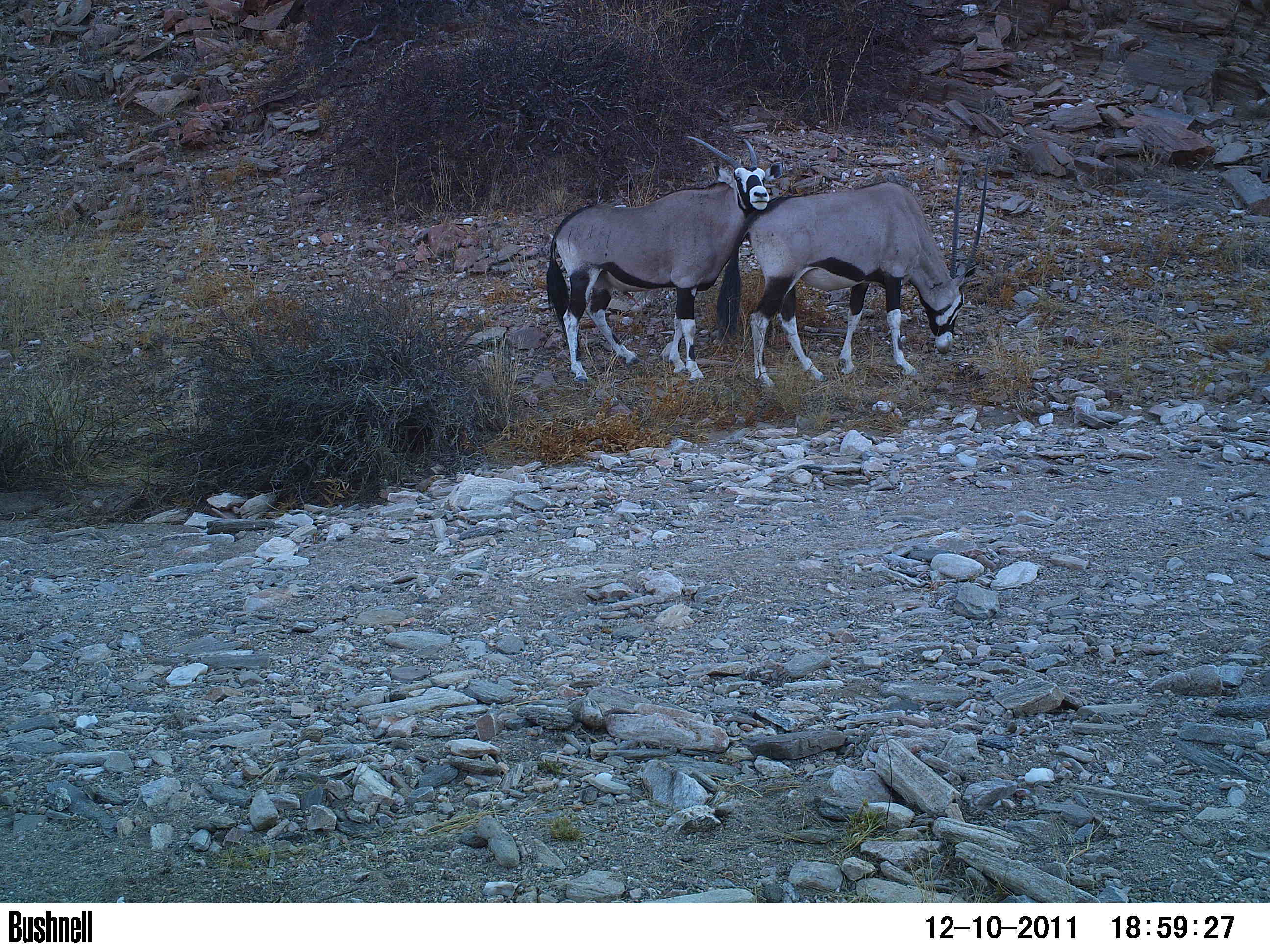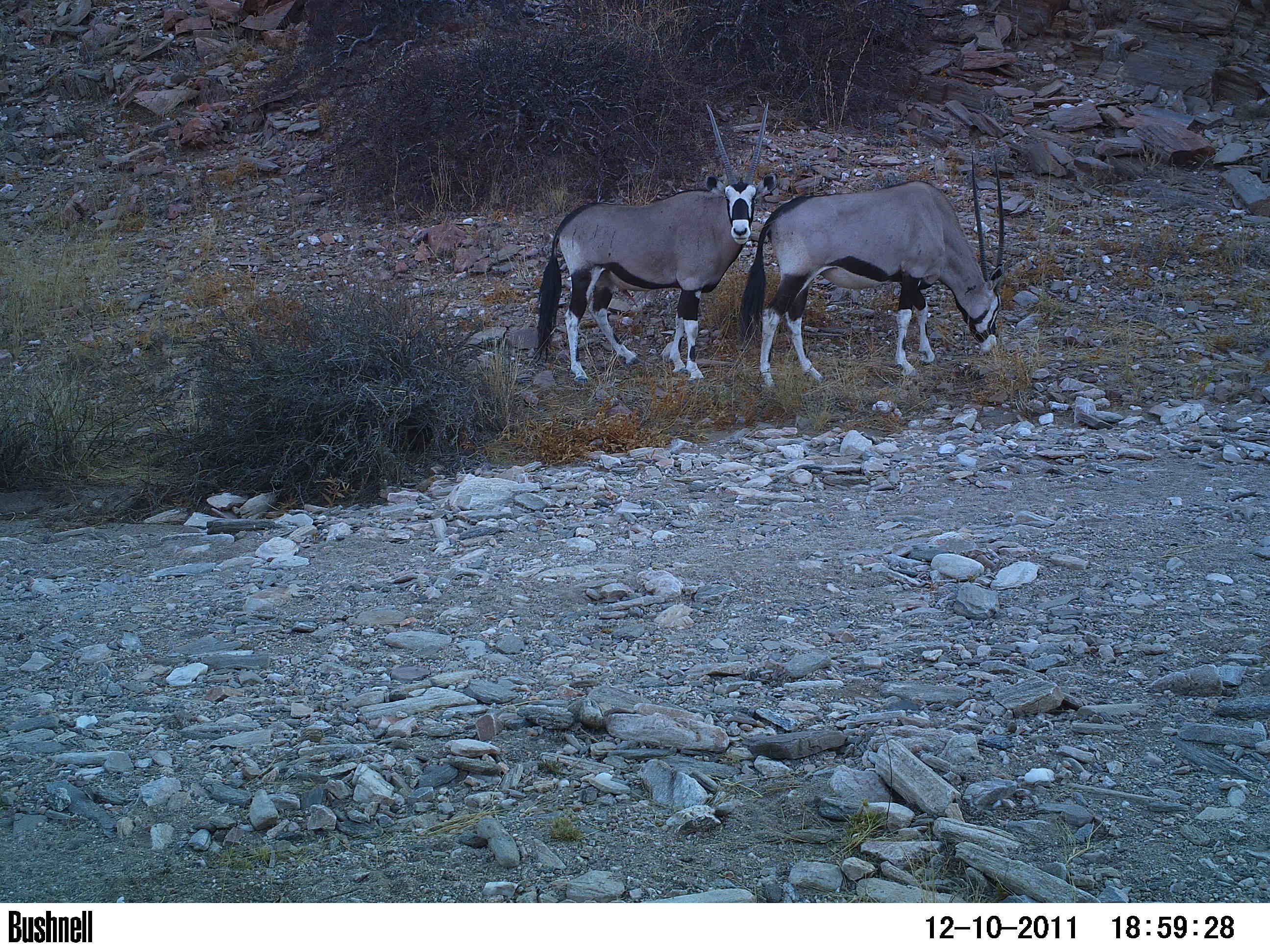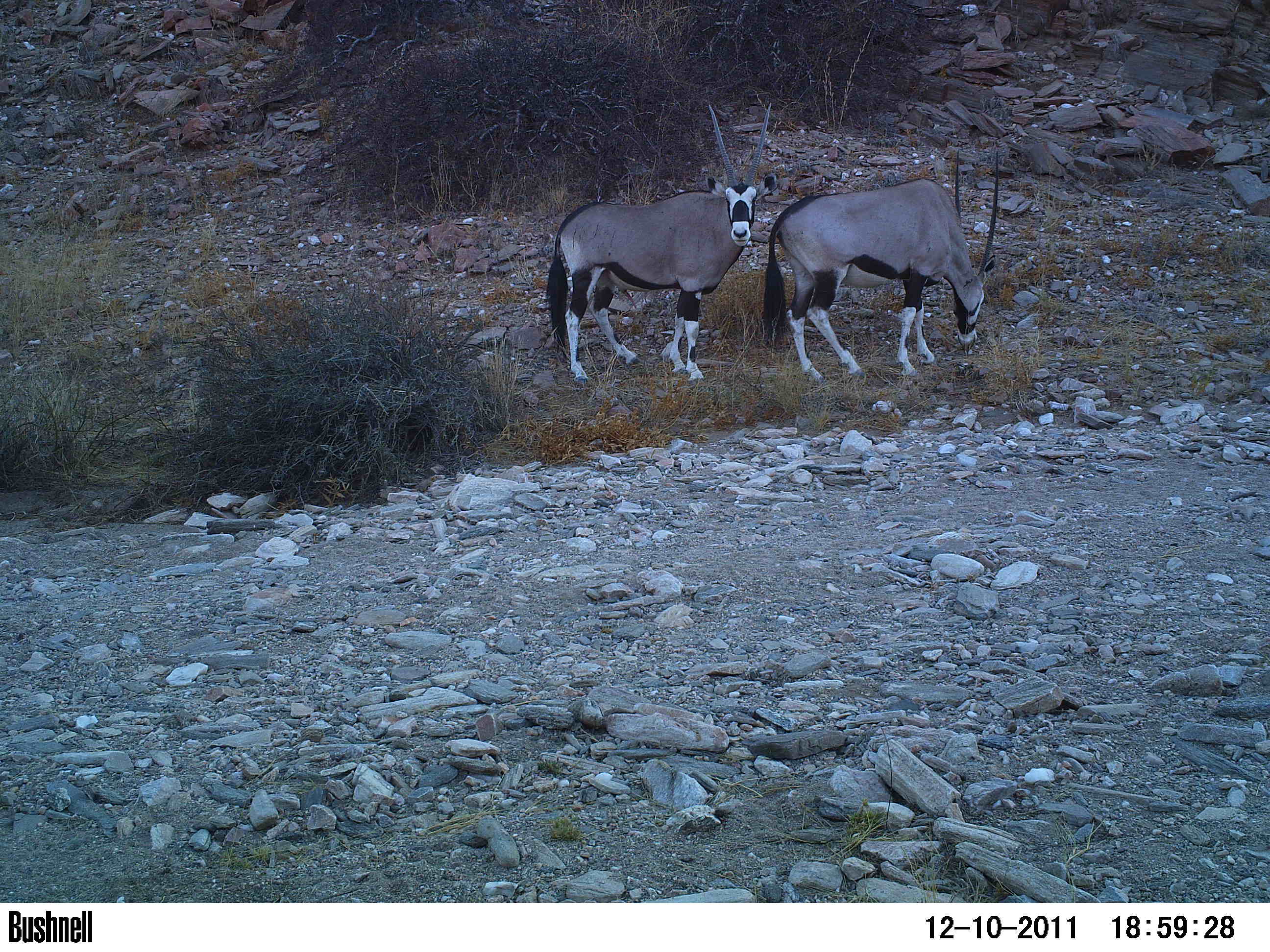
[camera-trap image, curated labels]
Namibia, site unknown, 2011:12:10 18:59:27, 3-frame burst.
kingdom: Animalia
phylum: Chordata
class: Mammalia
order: Artiodactyla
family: Bovidae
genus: Oryx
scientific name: Oryx gazella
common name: gemsbok